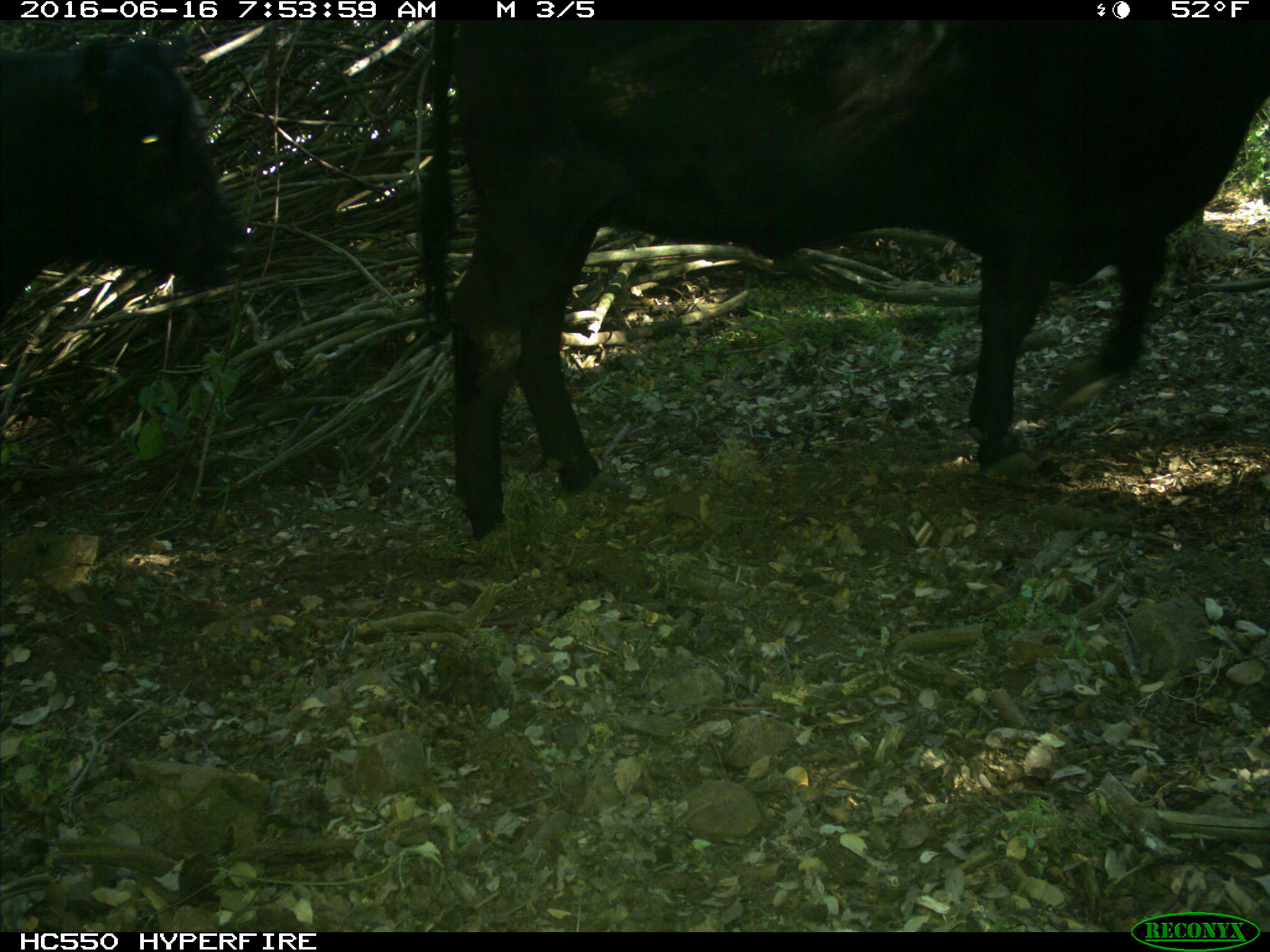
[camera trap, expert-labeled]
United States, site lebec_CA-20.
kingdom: Animalia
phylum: Chordata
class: Mammalia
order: Artiodactyla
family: Bovidae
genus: Bos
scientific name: Bos taurus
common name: domestic cow